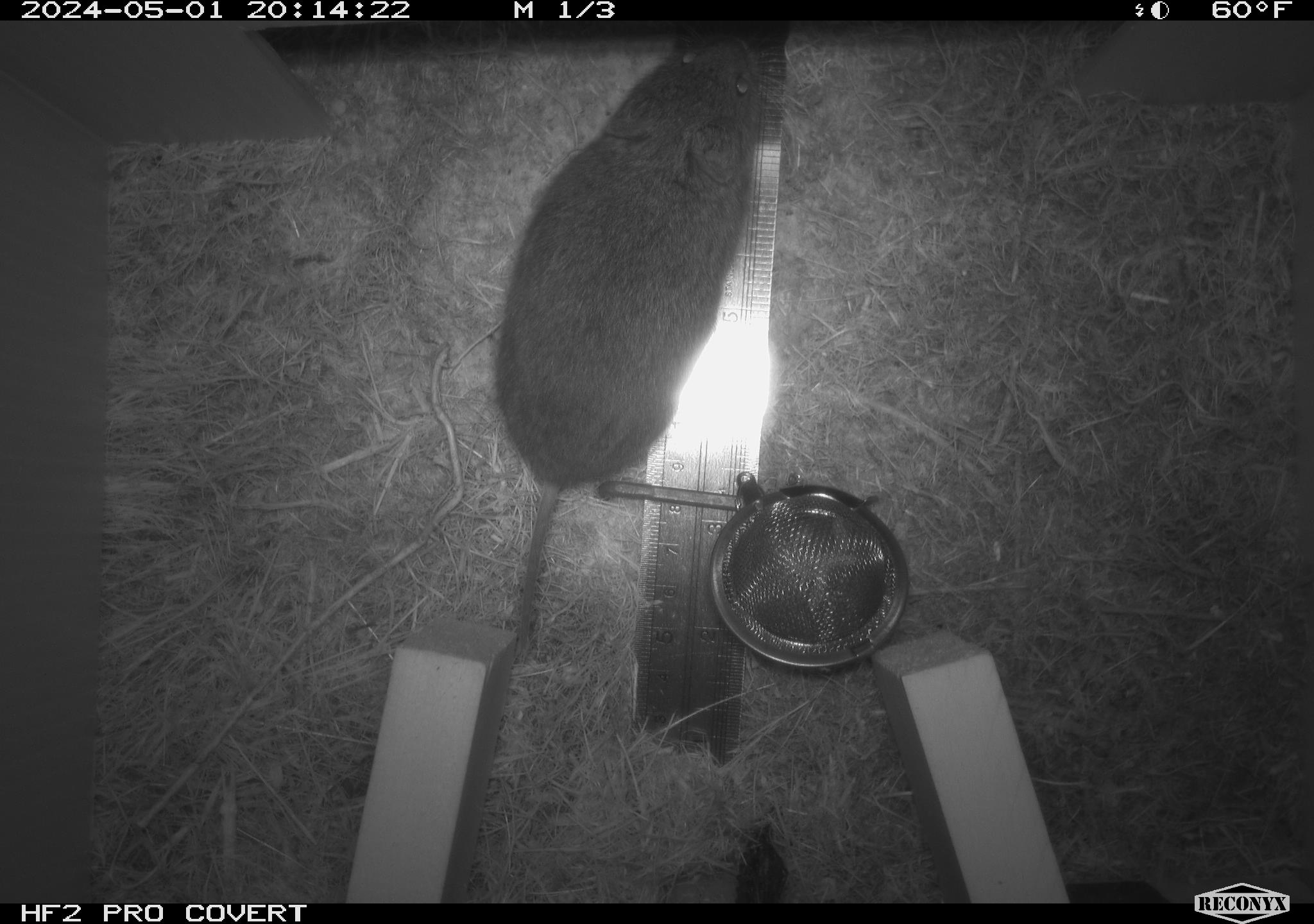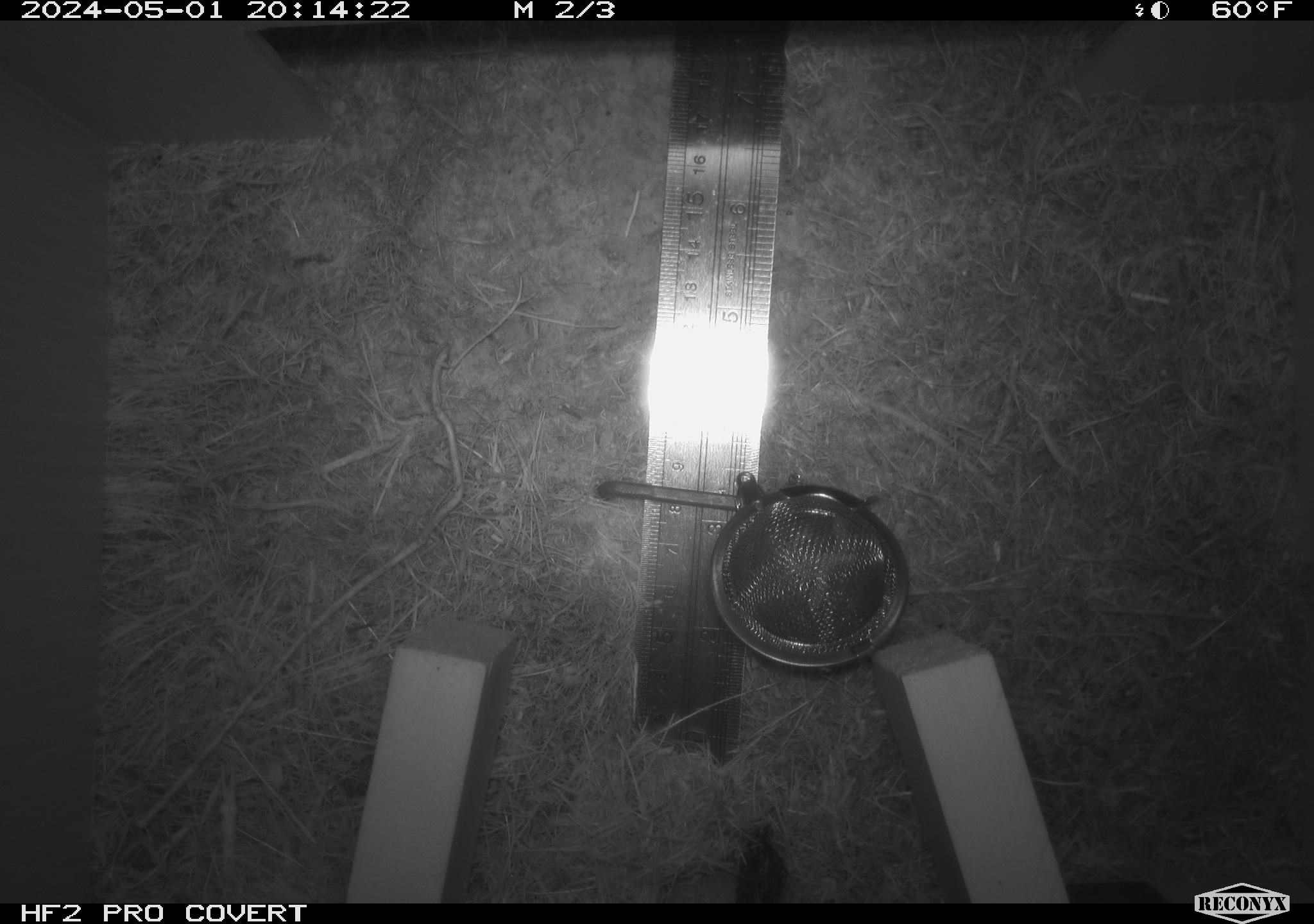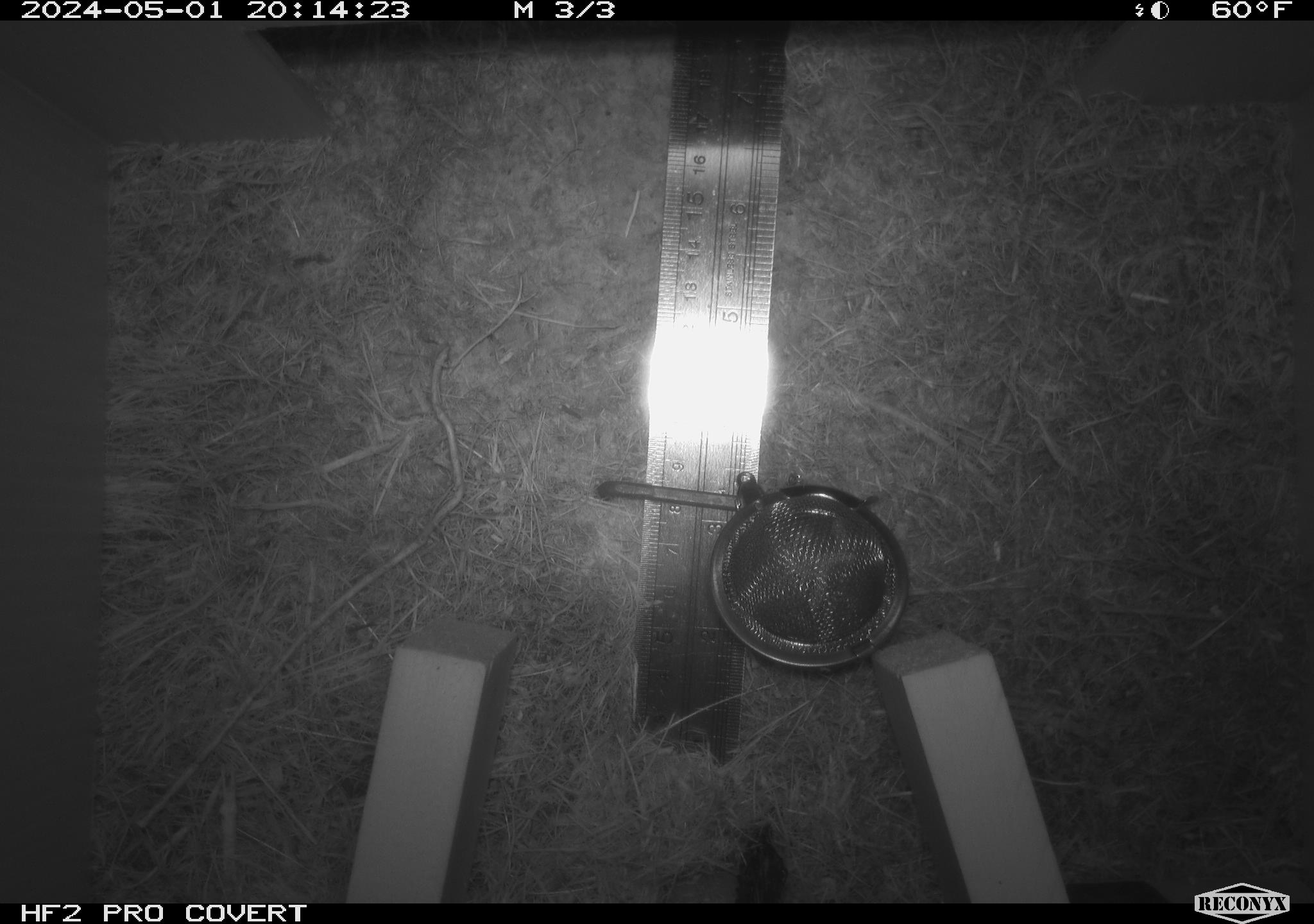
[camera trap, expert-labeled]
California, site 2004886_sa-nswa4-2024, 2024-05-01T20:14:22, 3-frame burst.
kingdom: Animalia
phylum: Chordata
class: Mammalia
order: Rodentia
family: Cricetidae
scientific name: Arvicolinae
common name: voles, lemmings, and muskrats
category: arvicolinae subfamily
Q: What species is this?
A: Arvicolinae subfamily (voles, lemmings, and muskrats) (Arvicolinae).